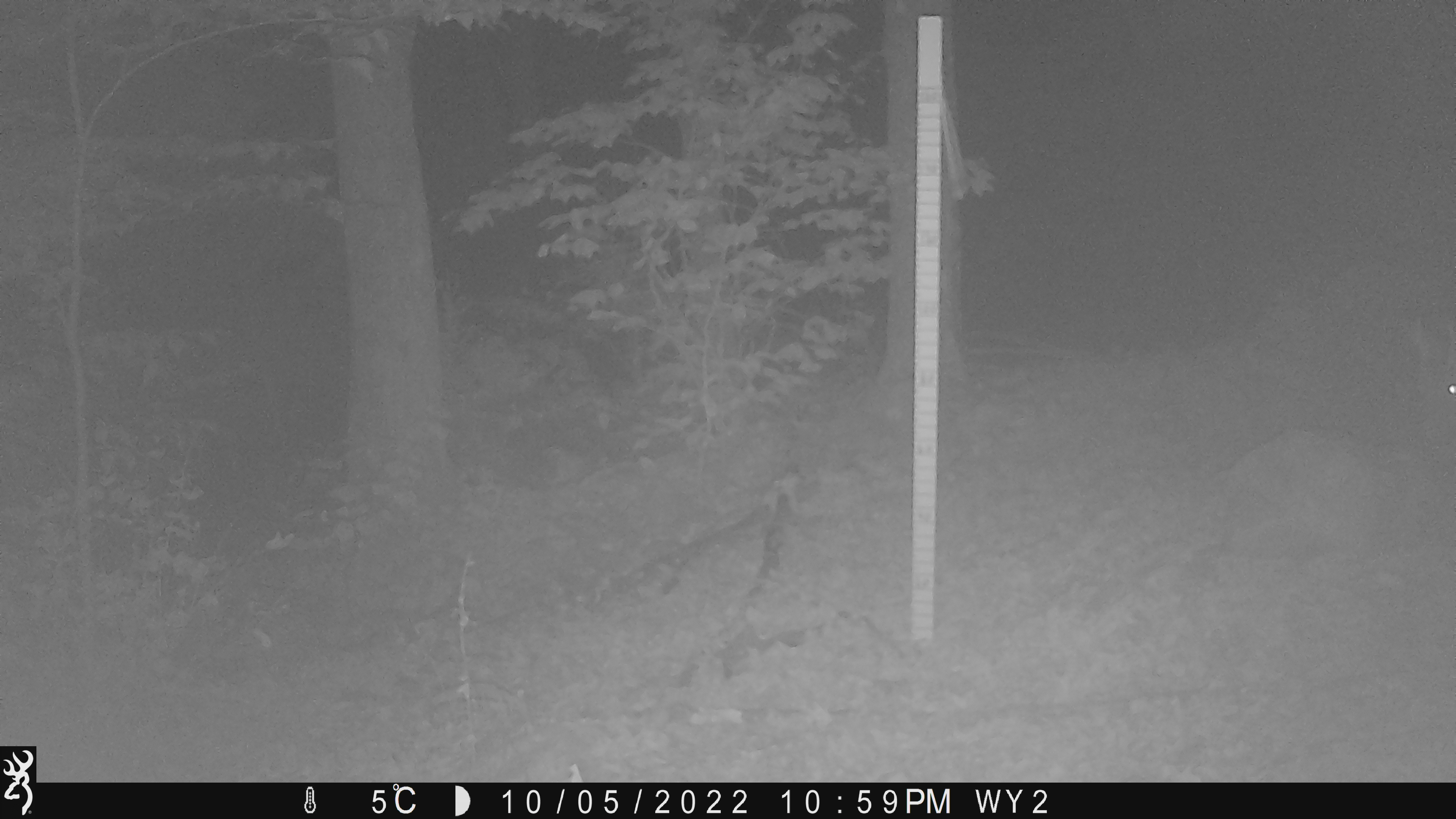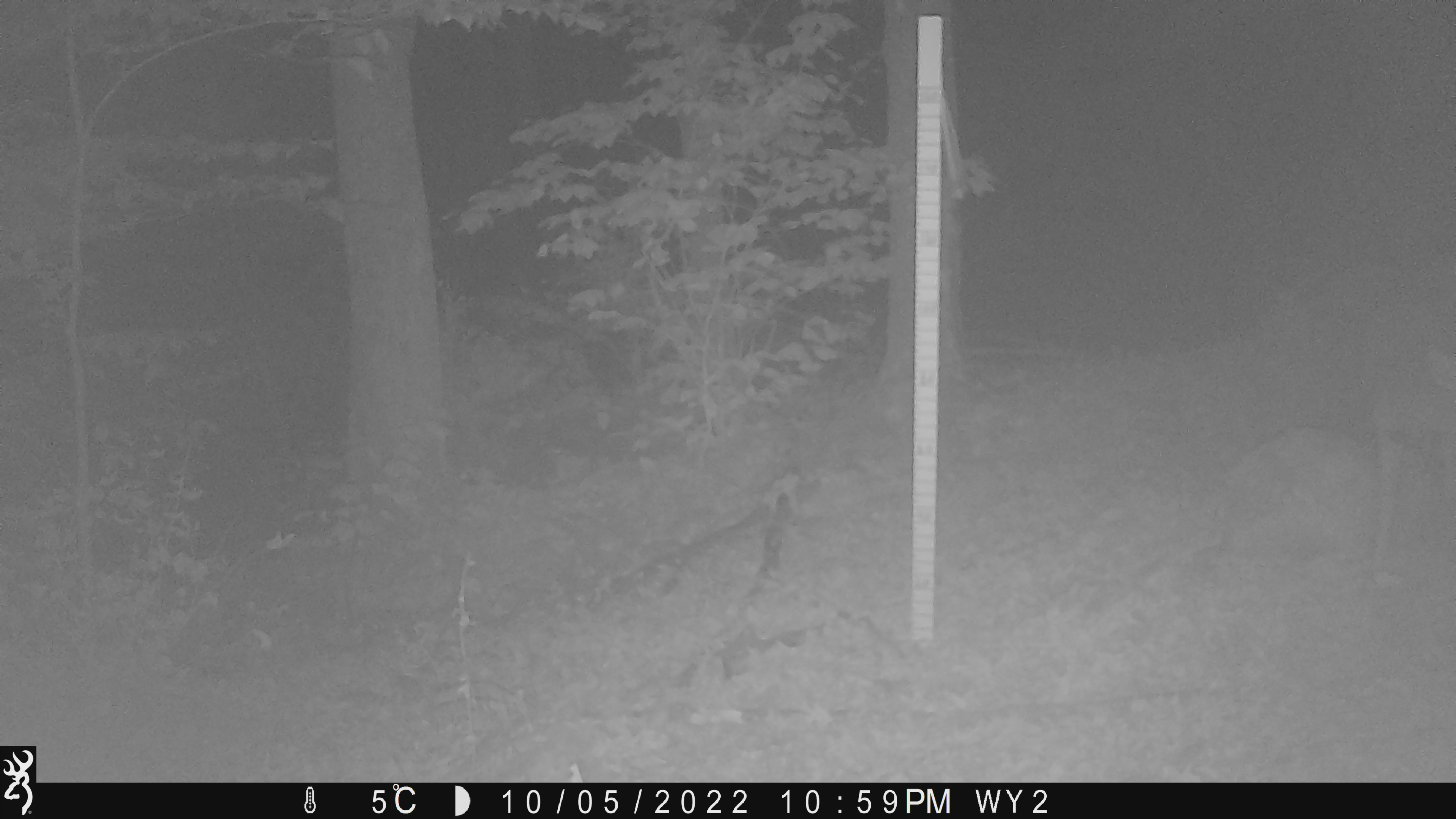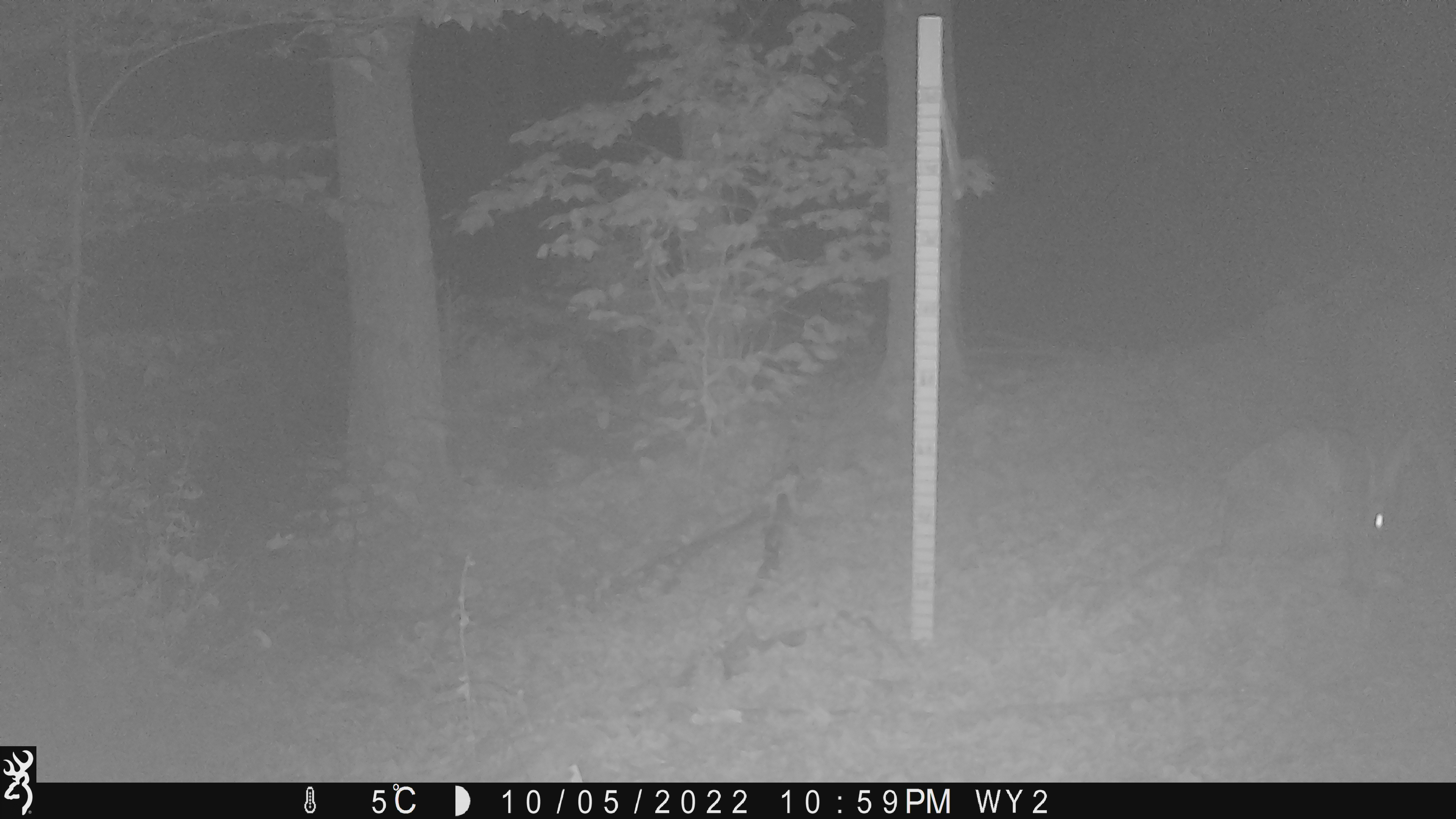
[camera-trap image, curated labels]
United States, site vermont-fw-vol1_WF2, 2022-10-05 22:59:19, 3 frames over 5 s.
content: unidentified animal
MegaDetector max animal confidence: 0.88